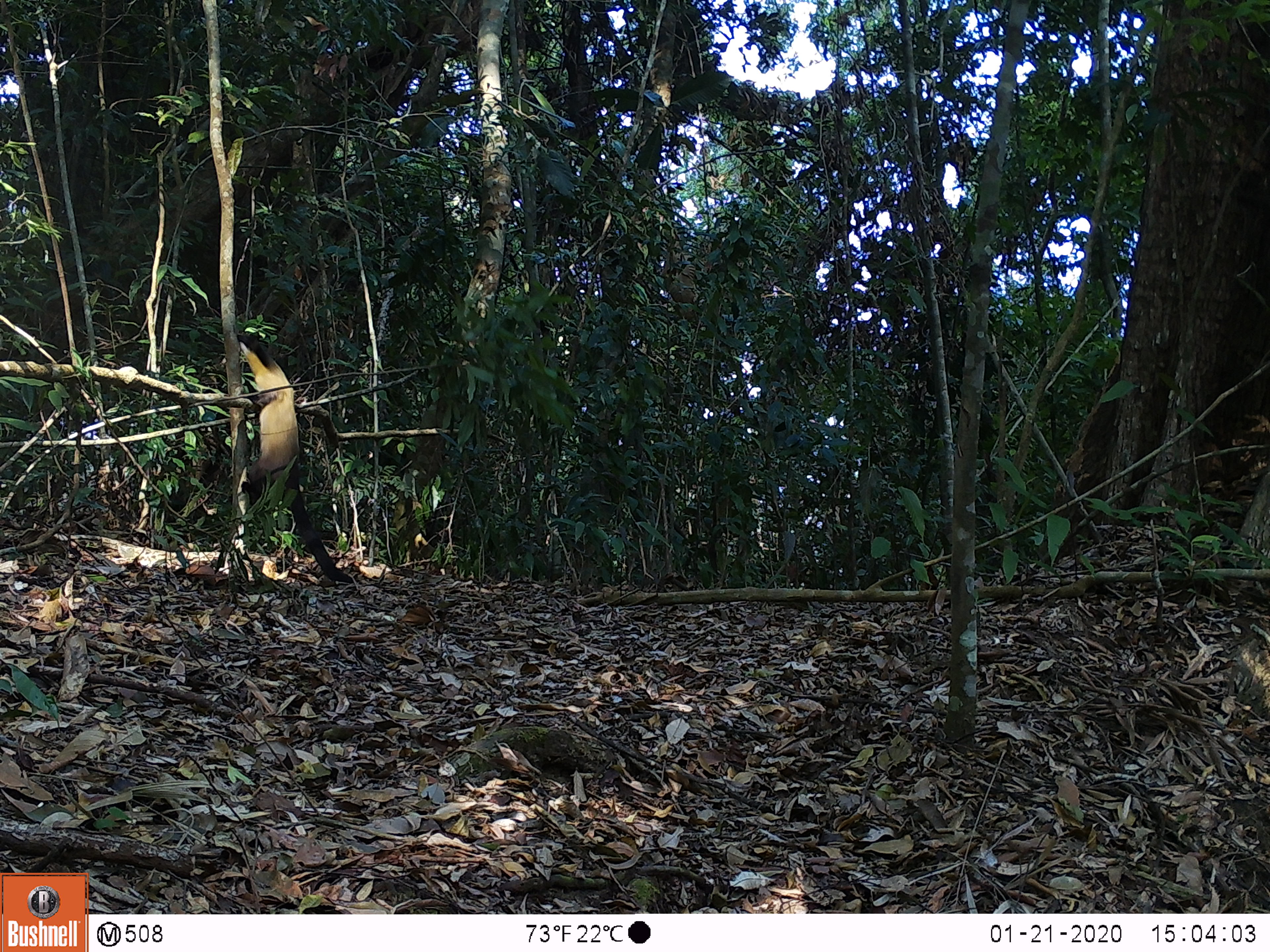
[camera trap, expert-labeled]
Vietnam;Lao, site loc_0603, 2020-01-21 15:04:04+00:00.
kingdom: Animalia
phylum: Chordata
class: Mammalia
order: Carnivora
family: Mustelidae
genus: Martes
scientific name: Martes flavigula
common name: yellow-throated marten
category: yellow throated marten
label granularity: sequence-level